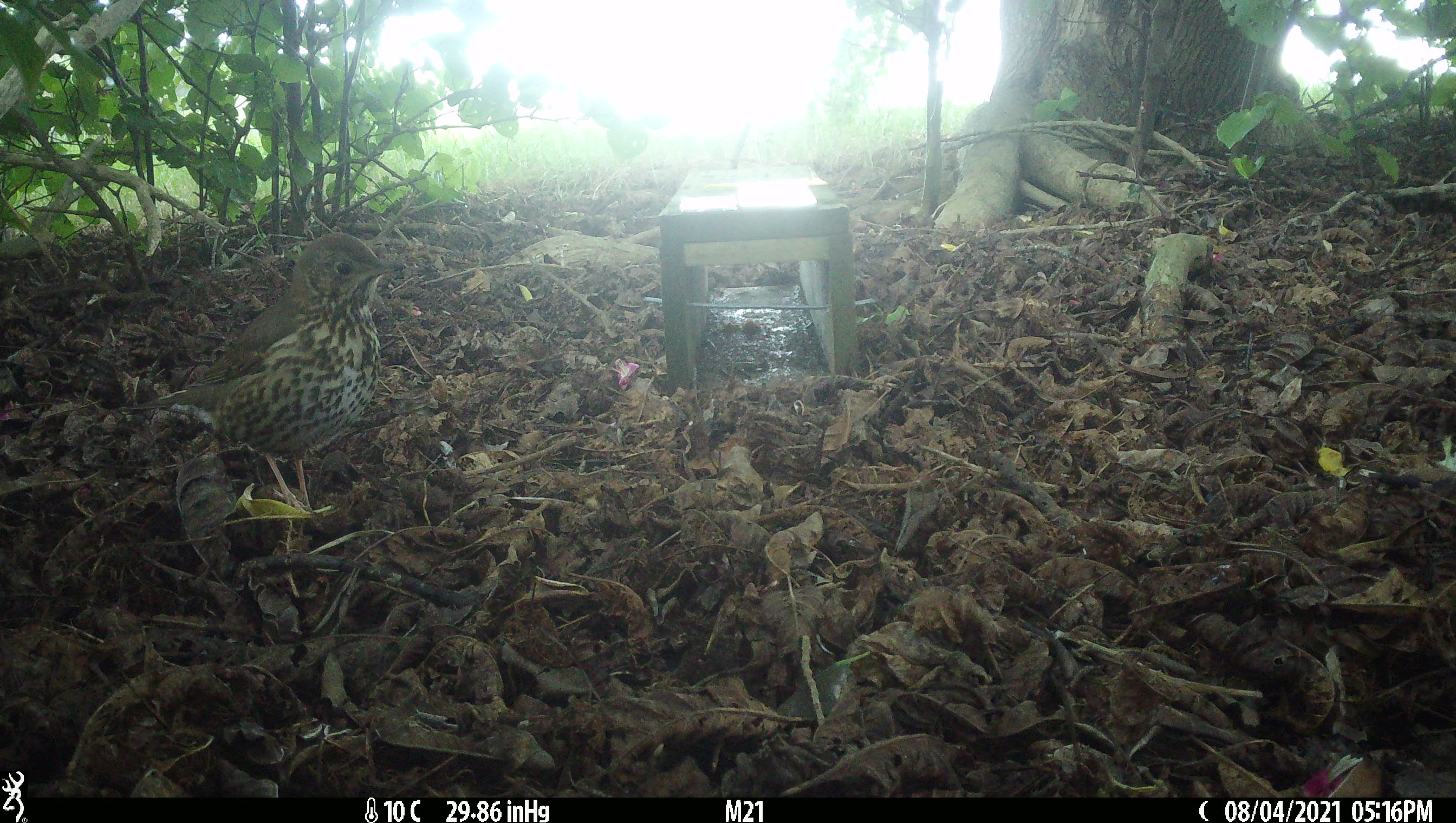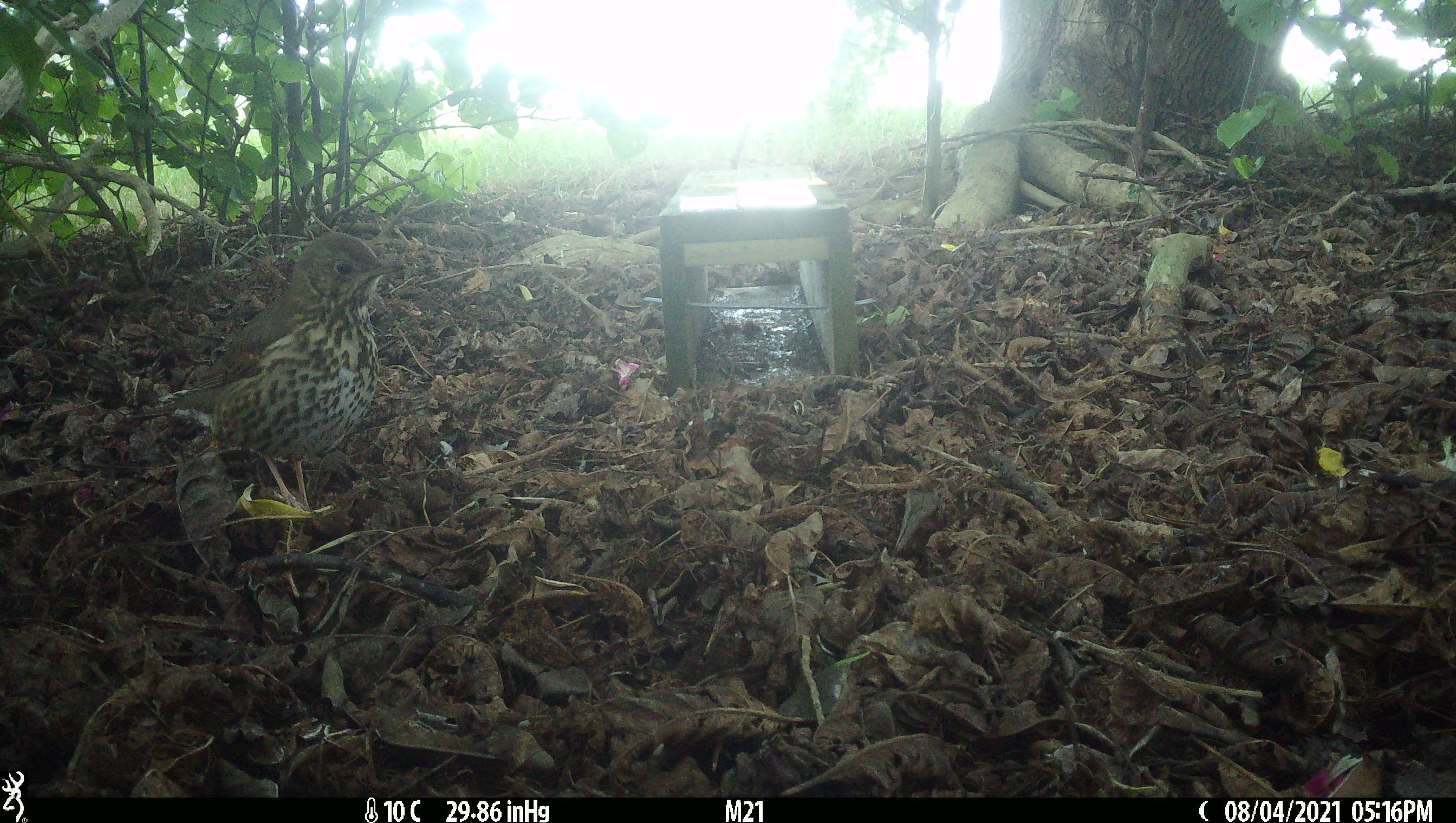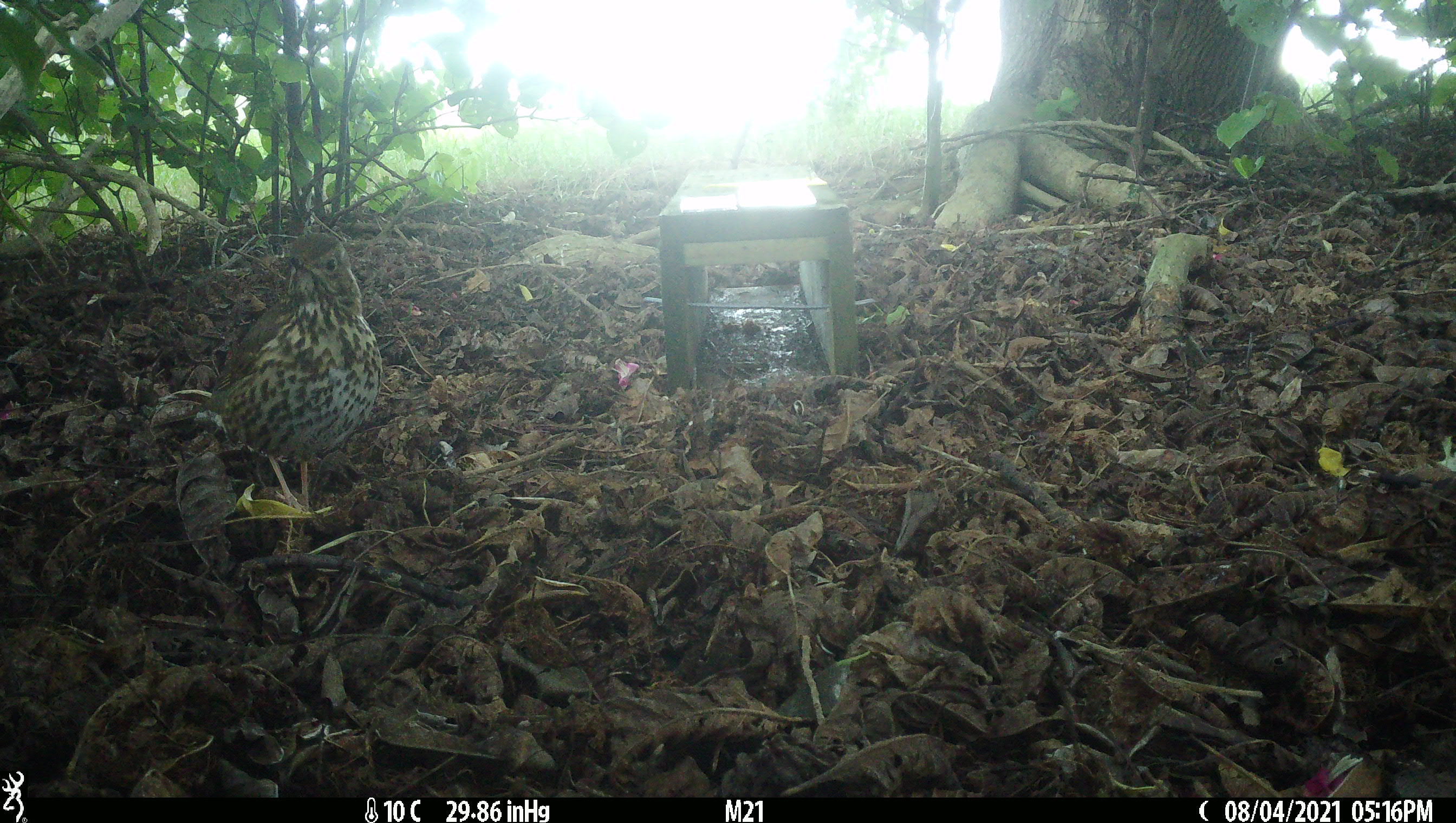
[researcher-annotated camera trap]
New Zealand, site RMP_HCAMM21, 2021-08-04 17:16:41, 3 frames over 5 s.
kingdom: Animalia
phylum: Chordata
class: Aves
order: Passeriformes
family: Turdidae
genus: Turdus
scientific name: Turdus philomelos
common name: song thrush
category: thrush